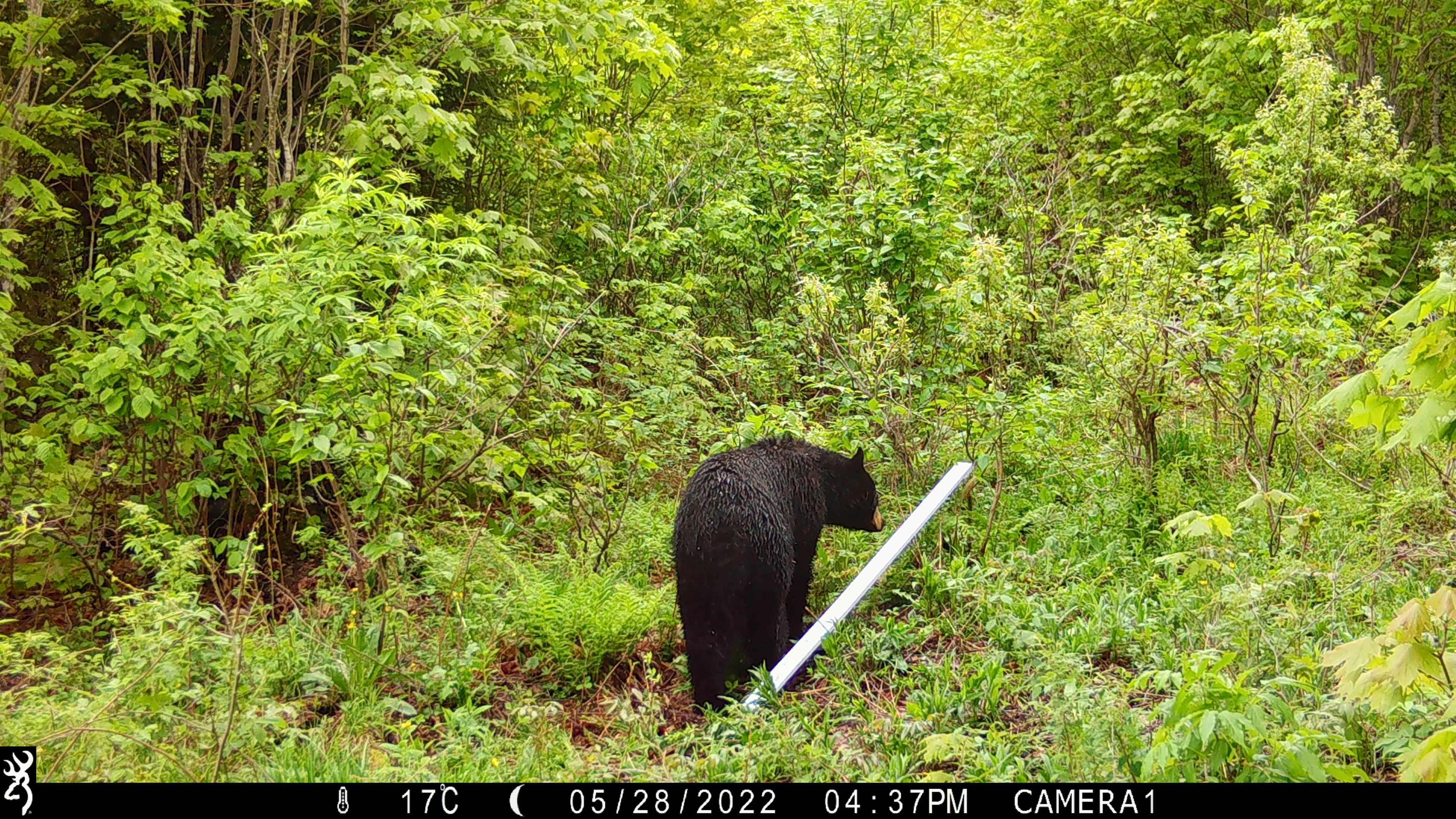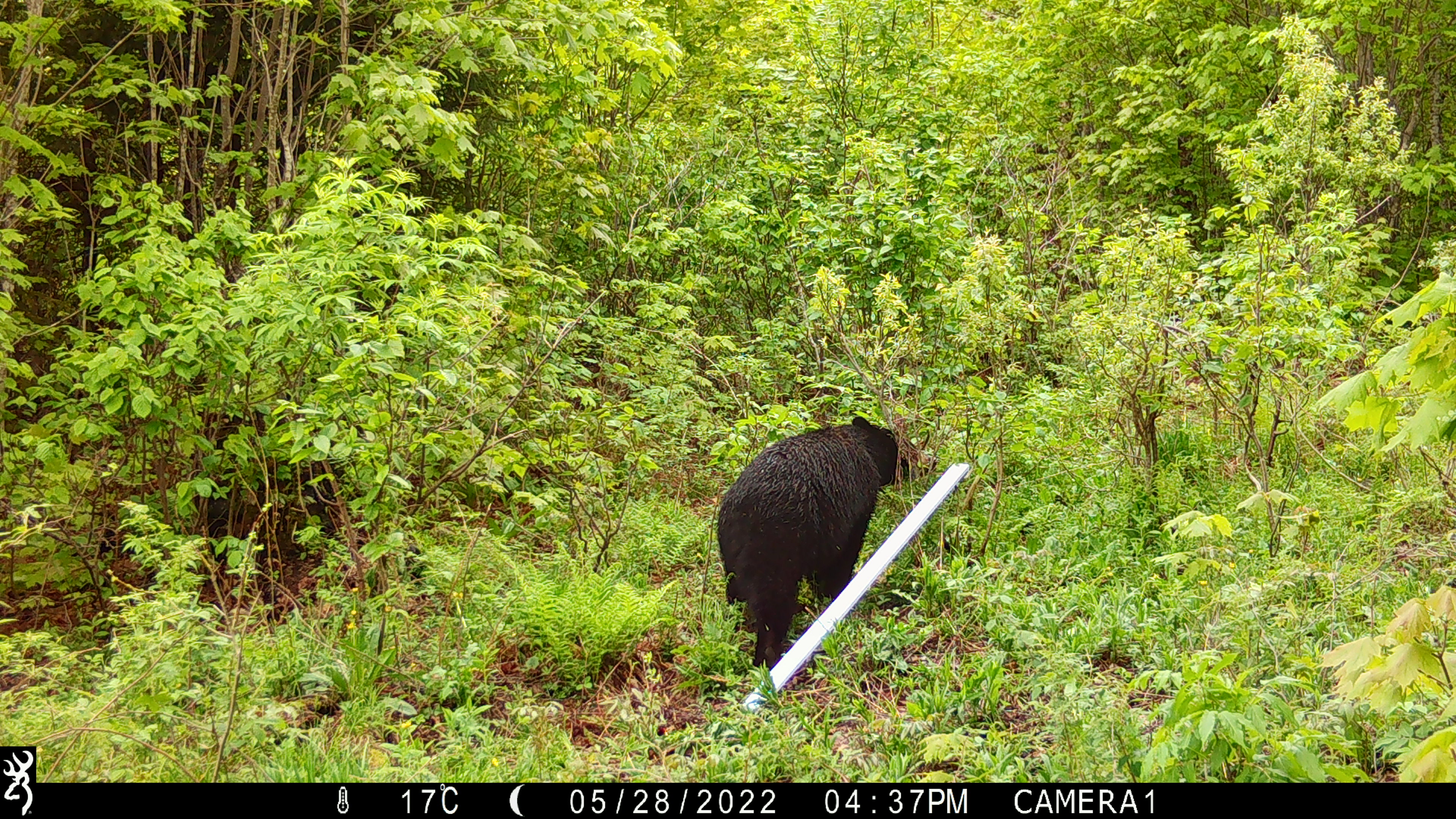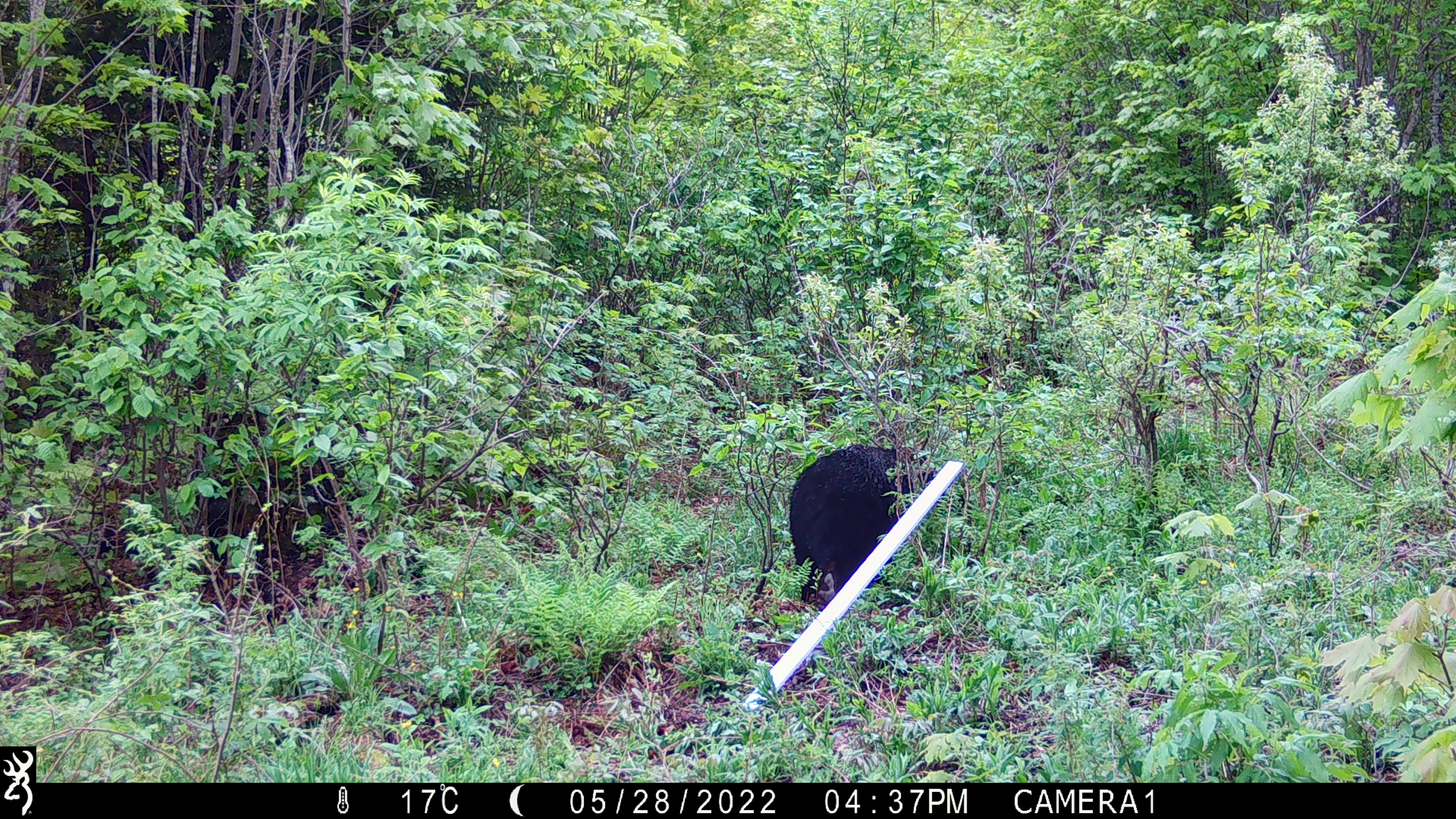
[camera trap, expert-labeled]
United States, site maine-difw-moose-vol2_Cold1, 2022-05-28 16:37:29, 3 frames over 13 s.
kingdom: Animalia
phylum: Chordata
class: Mammalia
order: Carnivora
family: Ursidae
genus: Ursus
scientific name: Ursus americanus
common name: black bear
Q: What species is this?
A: Black bear (Ursus americanus).